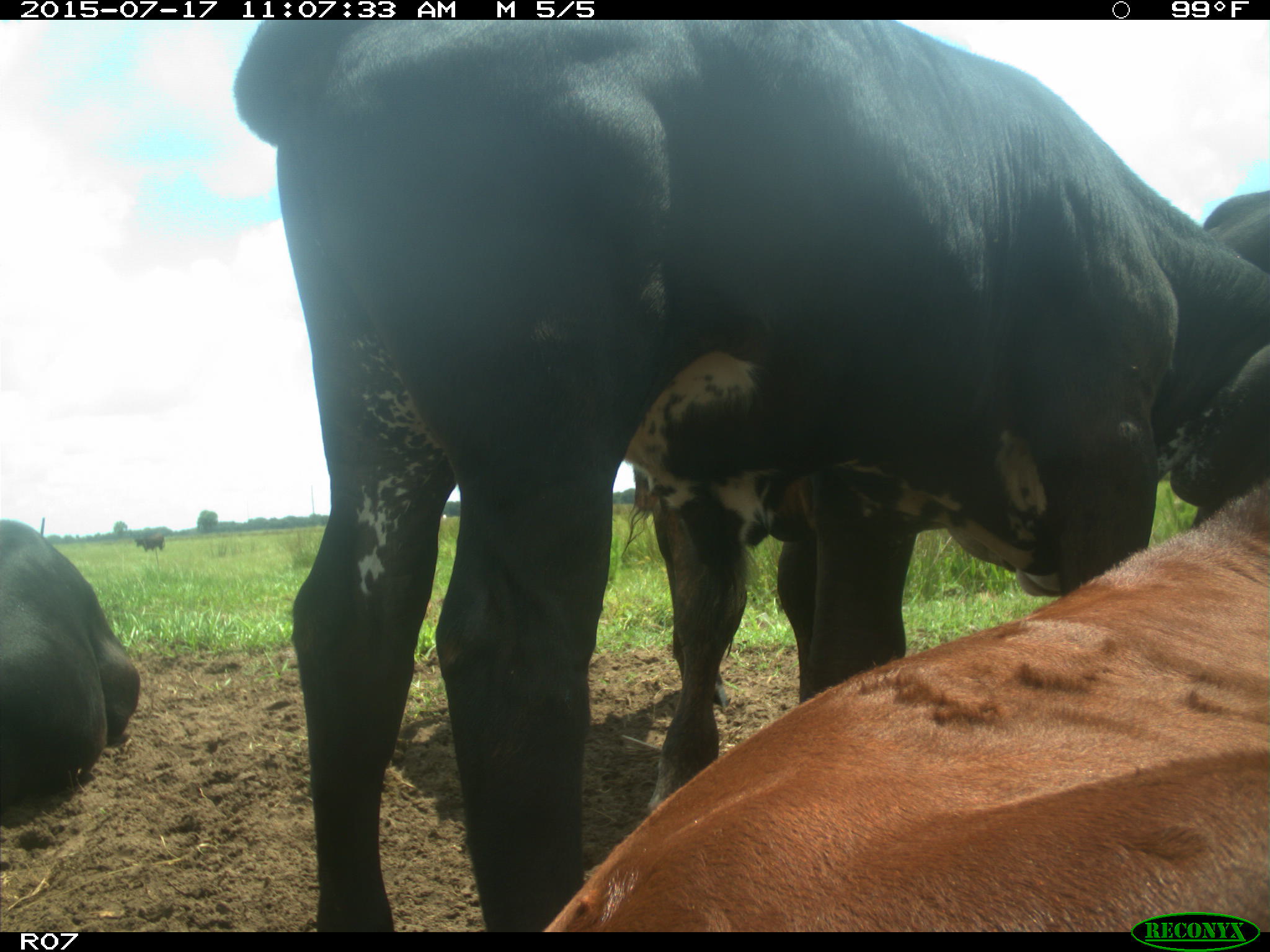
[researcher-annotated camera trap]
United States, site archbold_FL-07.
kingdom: Animalia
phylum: Chordata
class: Mammalia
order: Artiodactyla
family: Bovidae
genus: Bos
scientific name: Bos taurus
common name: domestic cow